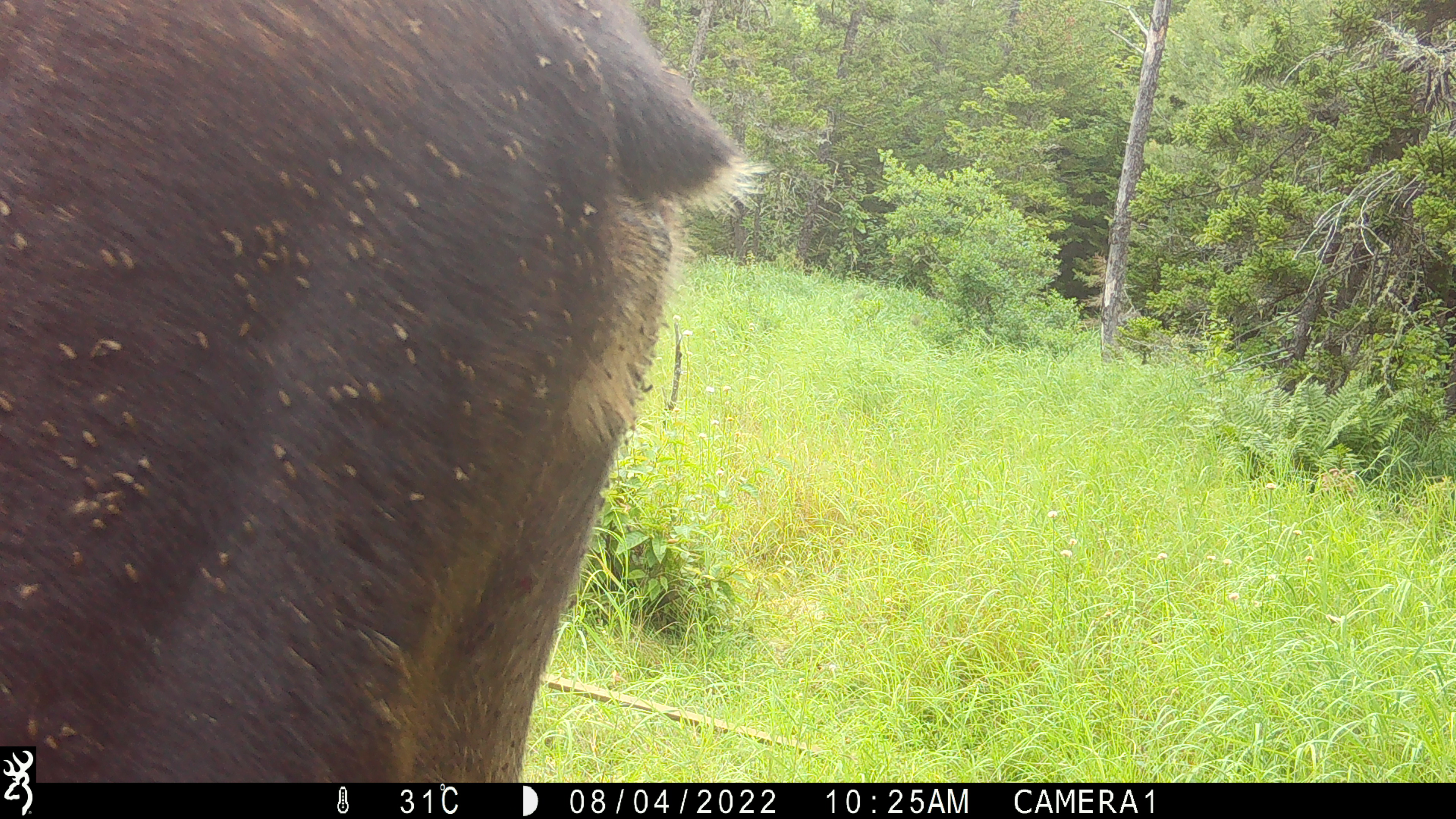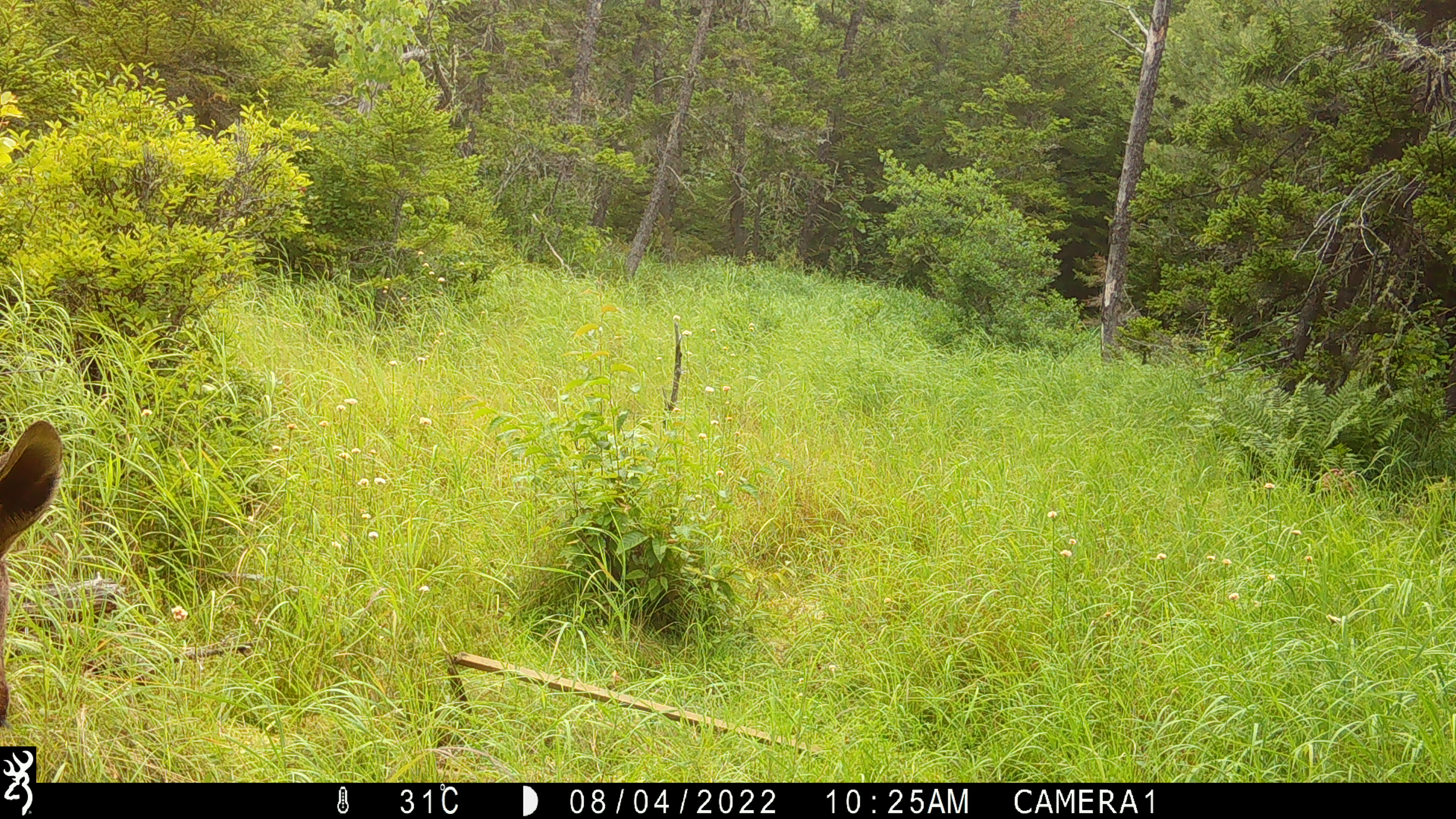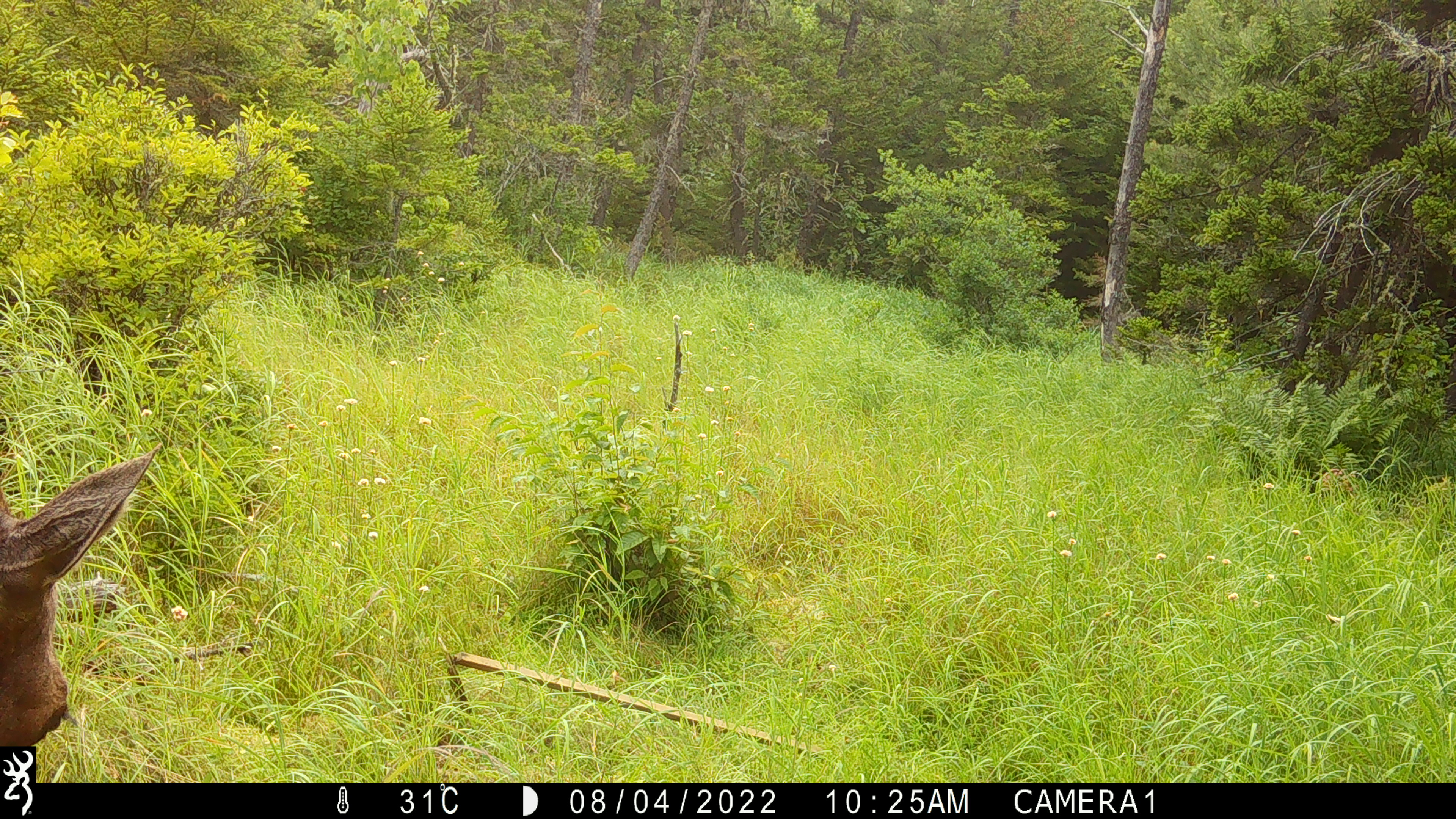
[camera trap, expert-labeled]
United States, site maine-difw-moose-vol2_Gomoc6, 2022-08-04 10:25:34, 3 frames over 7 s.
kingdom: Animalia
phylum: Chordata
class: Mammalia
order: Artiodactyla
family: Cervidae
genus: Alces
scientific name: Alces alces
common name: moose